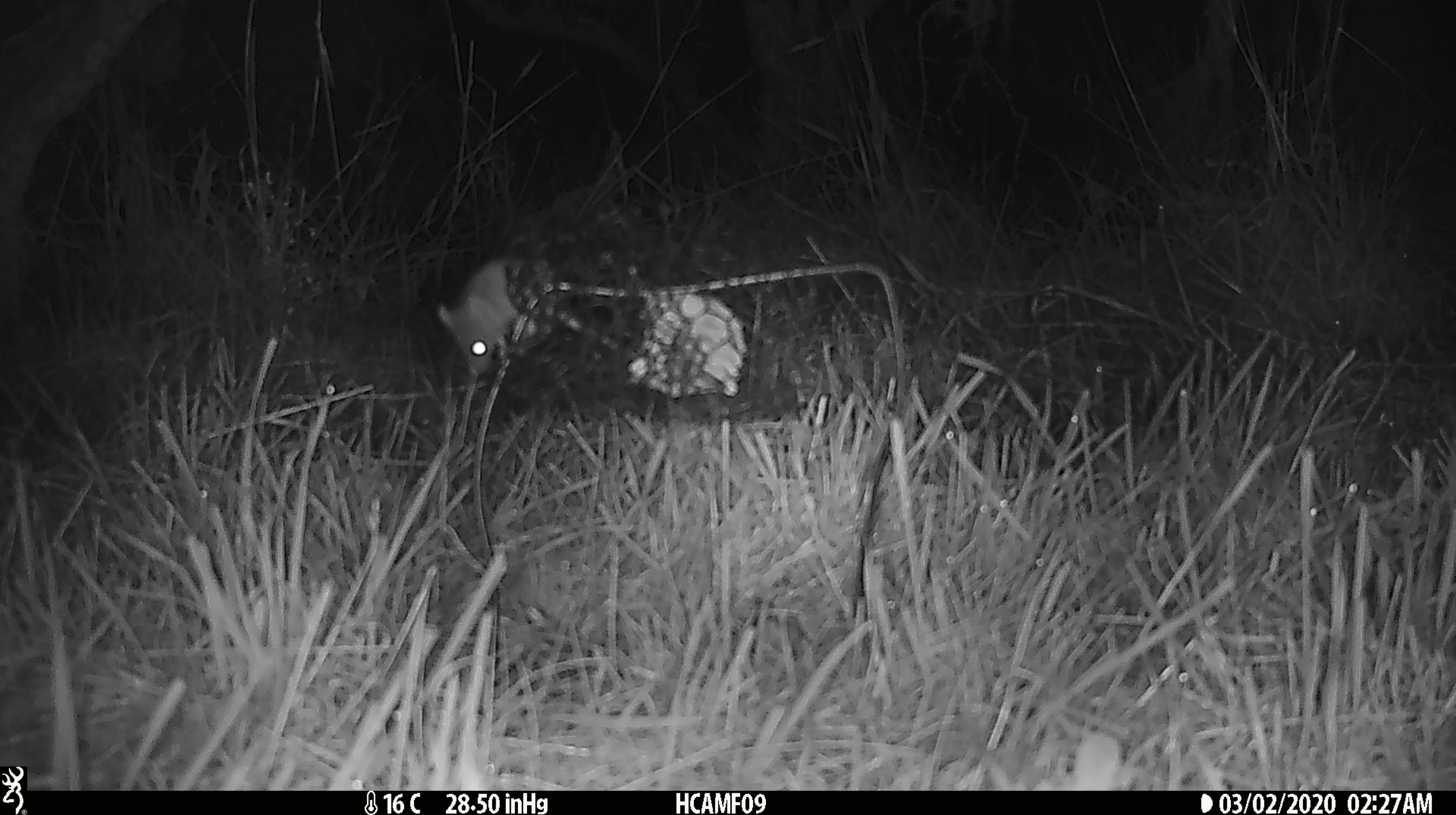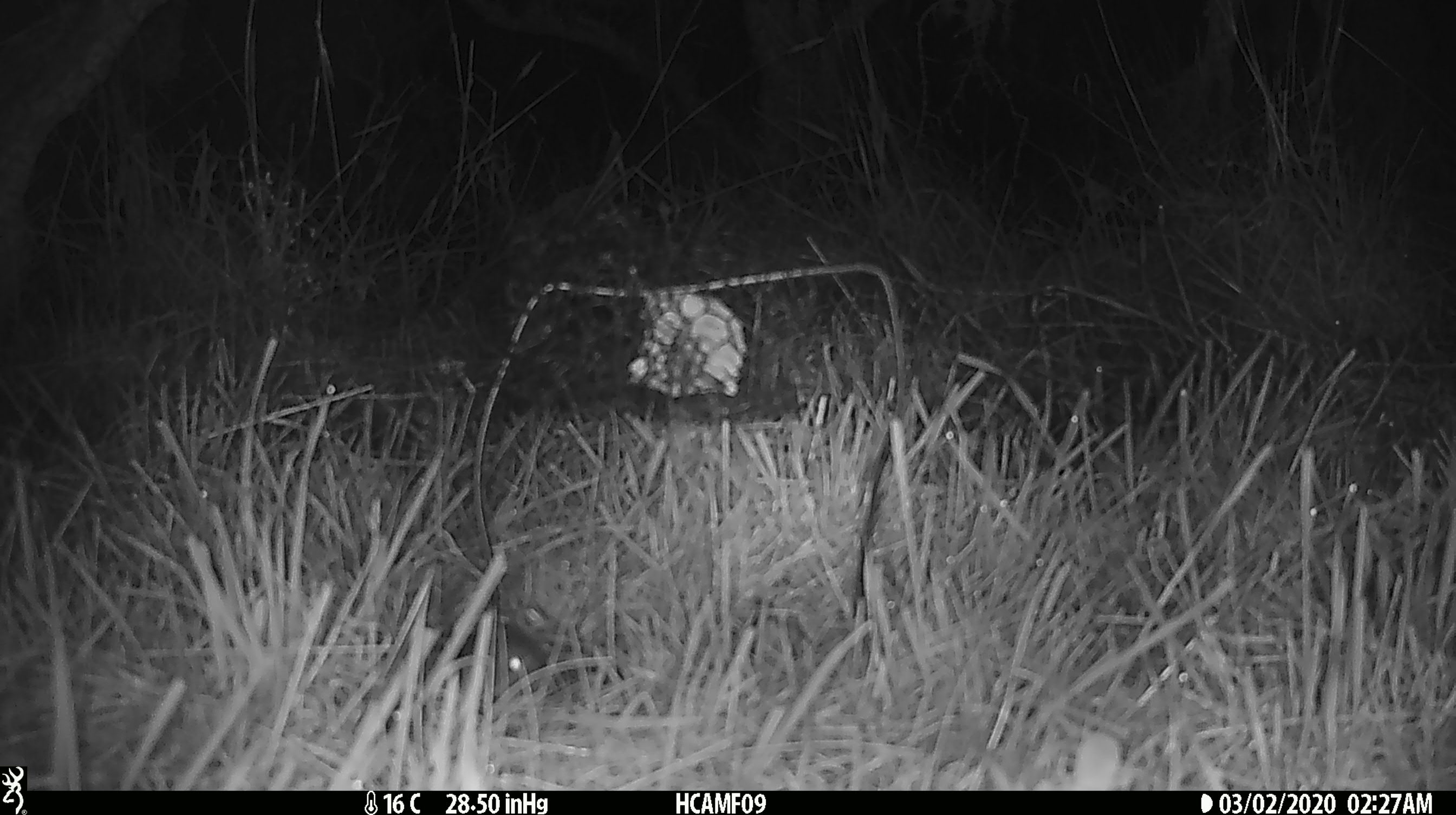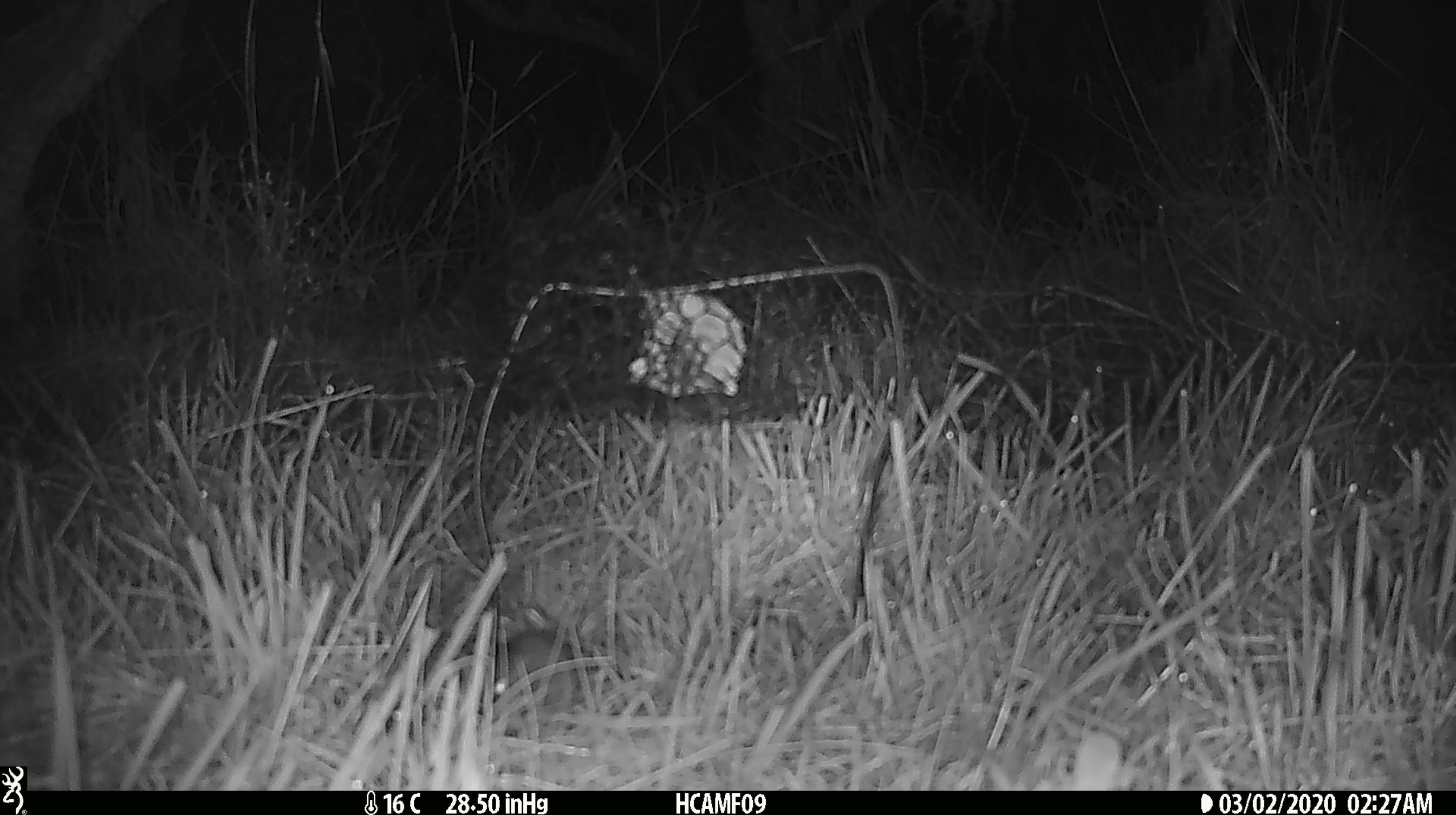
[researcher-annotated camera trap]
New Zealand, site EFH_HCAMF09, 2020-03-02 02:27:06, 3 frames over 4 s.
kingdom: Animalia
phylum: Chordata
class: Mammalia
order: Rodentia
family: Muridae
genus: Mus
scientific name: Mus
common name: mouse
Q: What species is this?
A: Mouse (Mus).